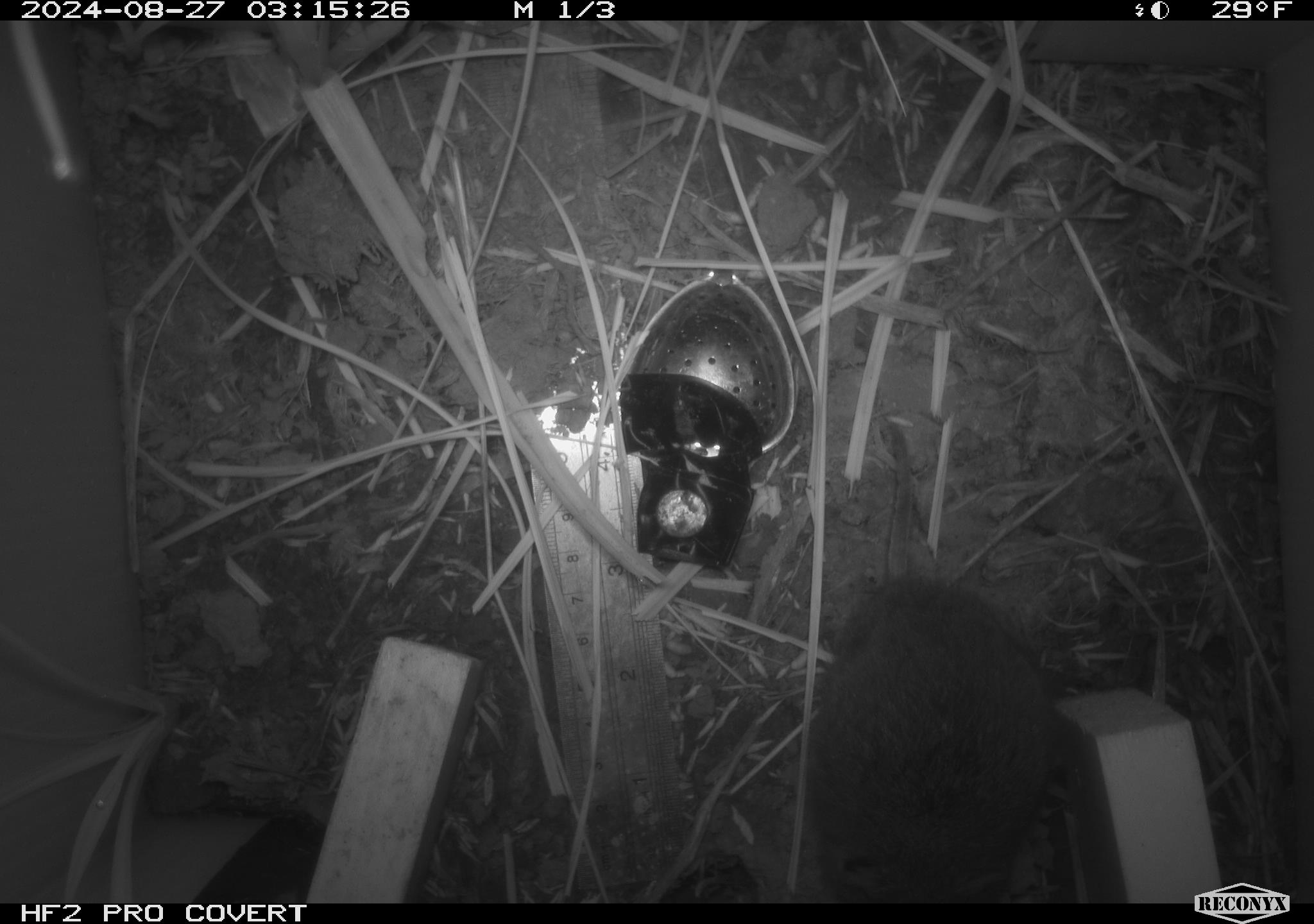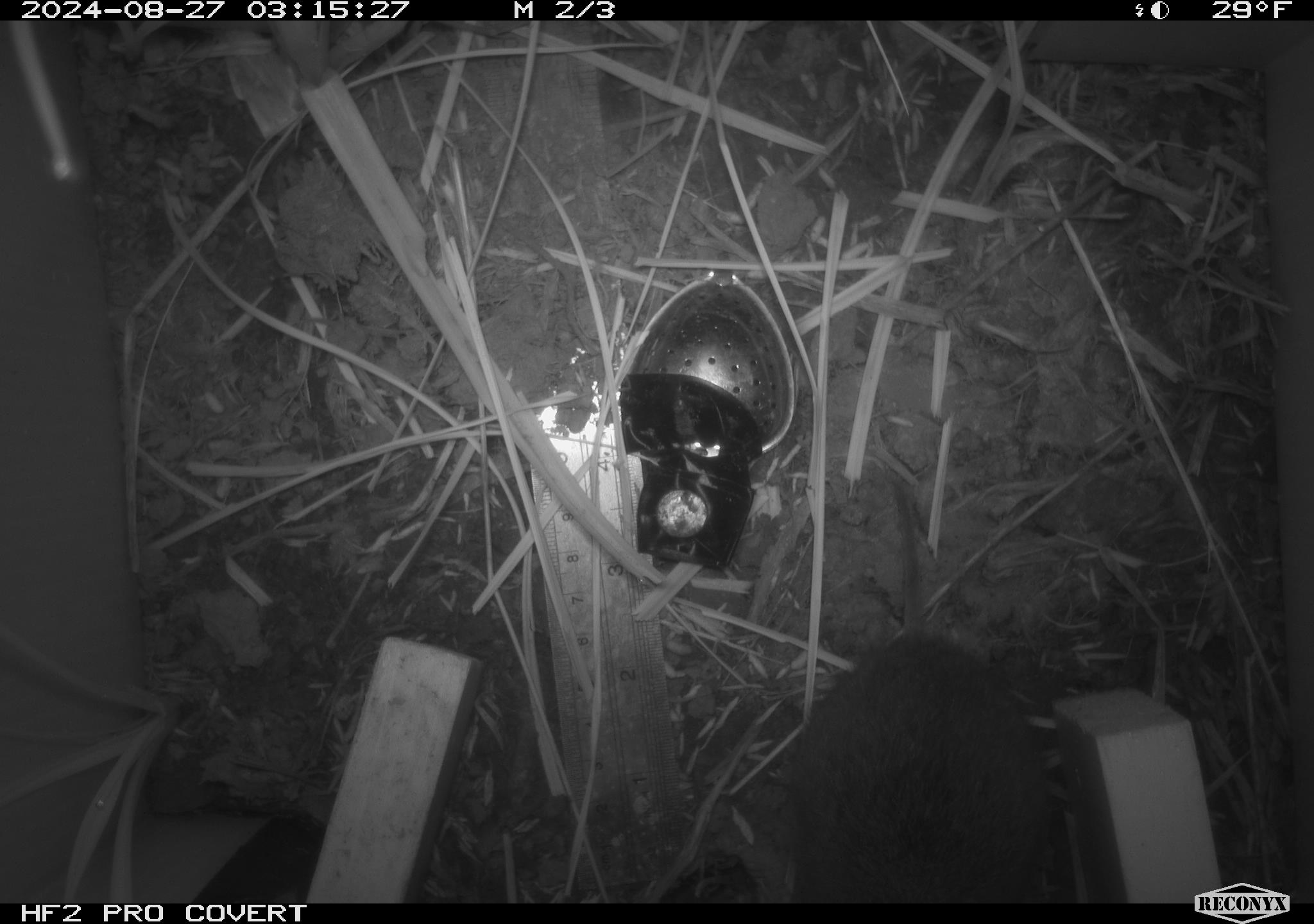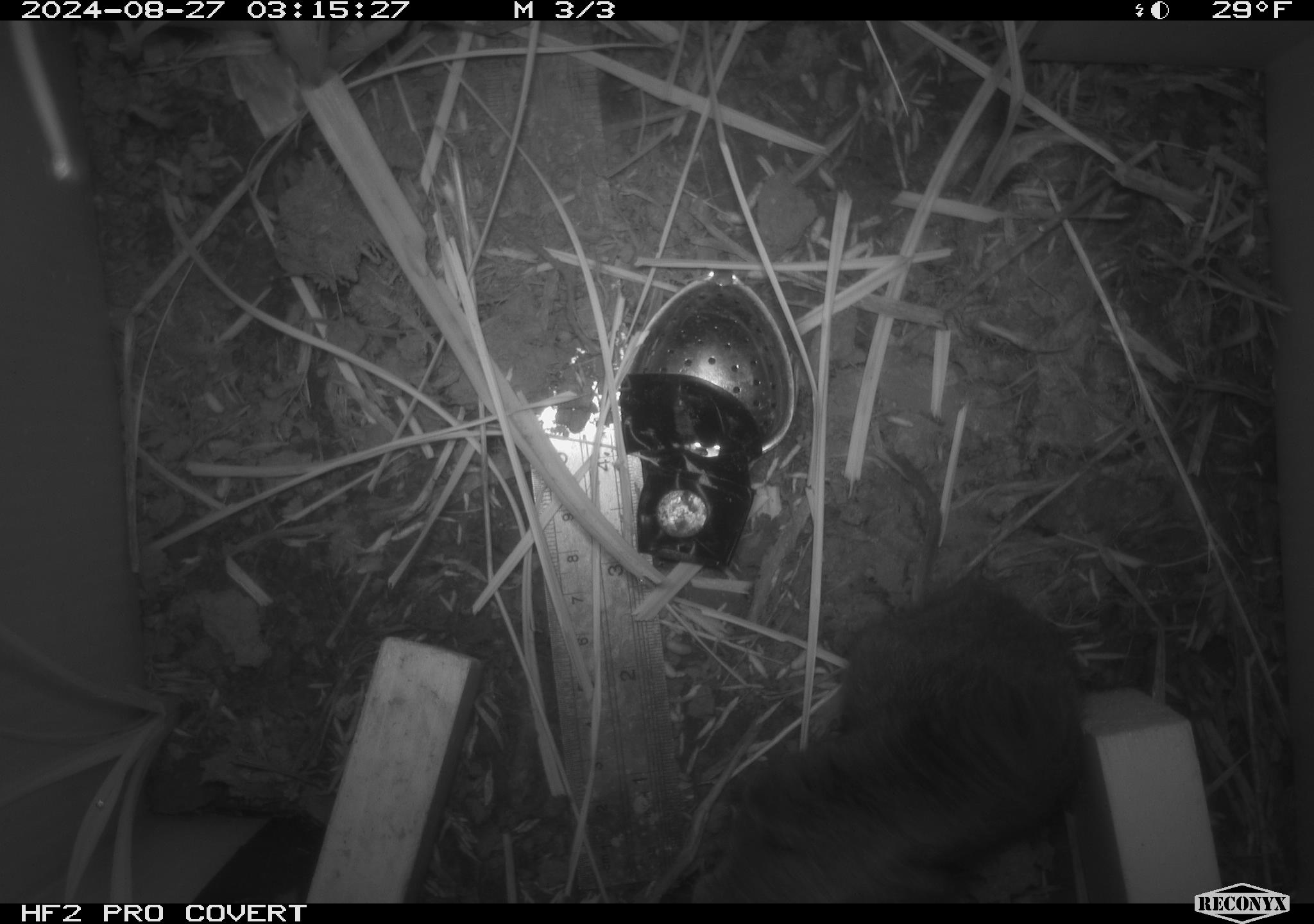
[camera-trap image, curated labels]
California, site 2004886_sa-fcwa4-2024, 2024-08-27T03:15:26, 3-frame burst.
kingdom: Animalia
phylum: Chordata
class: Mammalia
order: Rodentia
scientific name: Rodentia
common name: rodent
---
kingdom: Animalia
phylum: Chordata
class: Mammalia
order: Rodentia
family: Cricetidae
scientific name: Arvicolinae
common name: voles, lemmings, and muskrats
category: arvicolinae subfamily